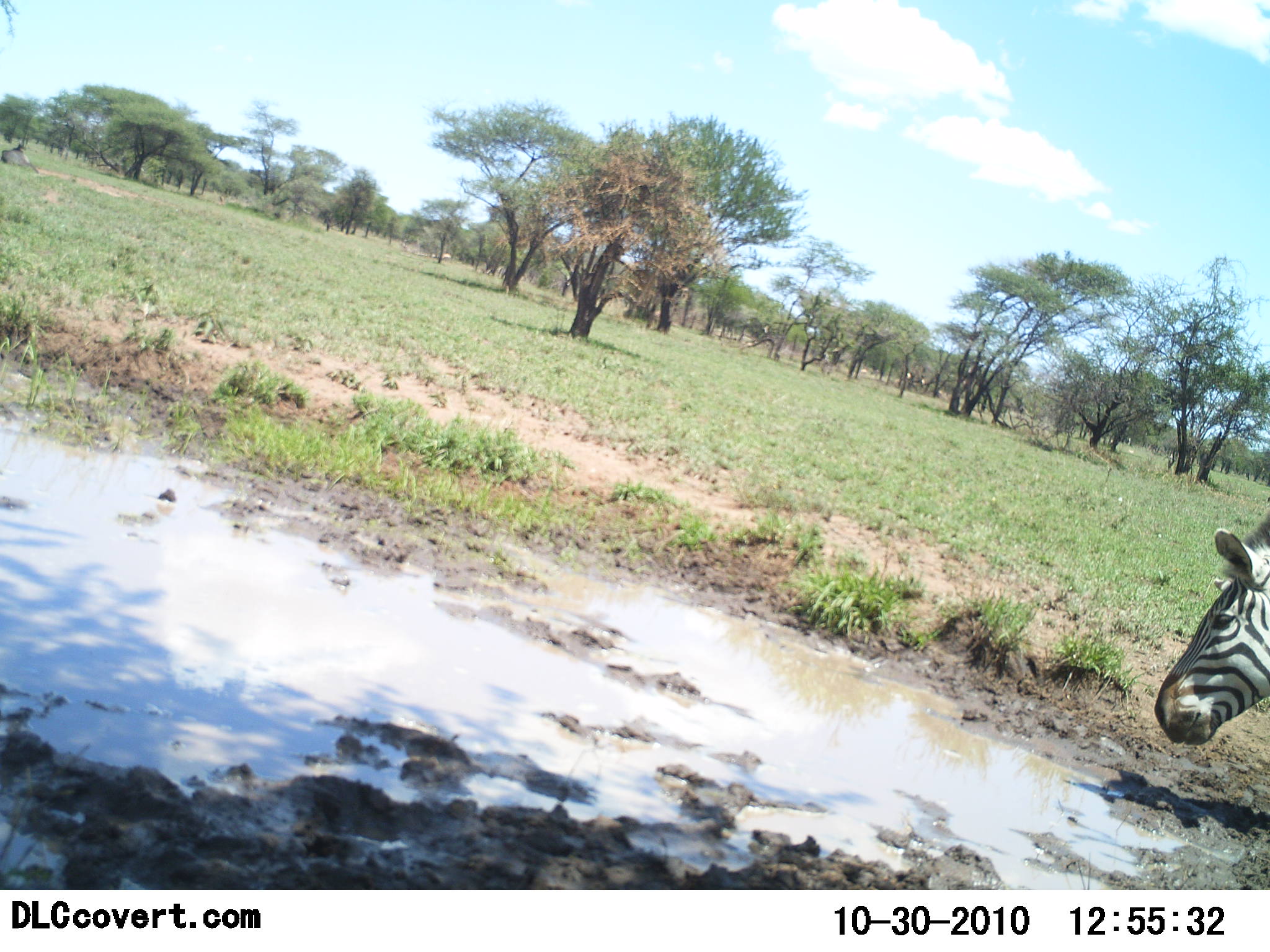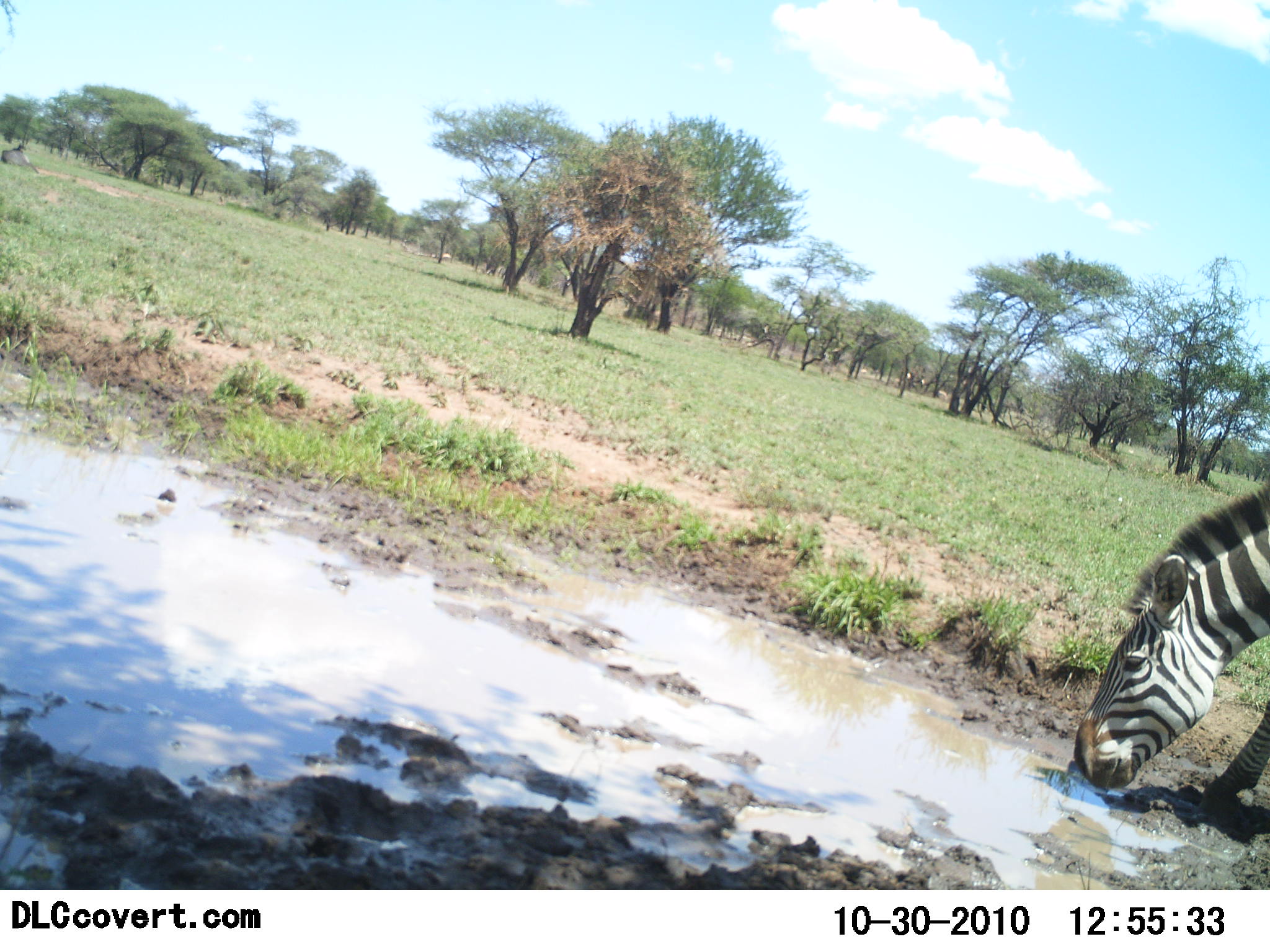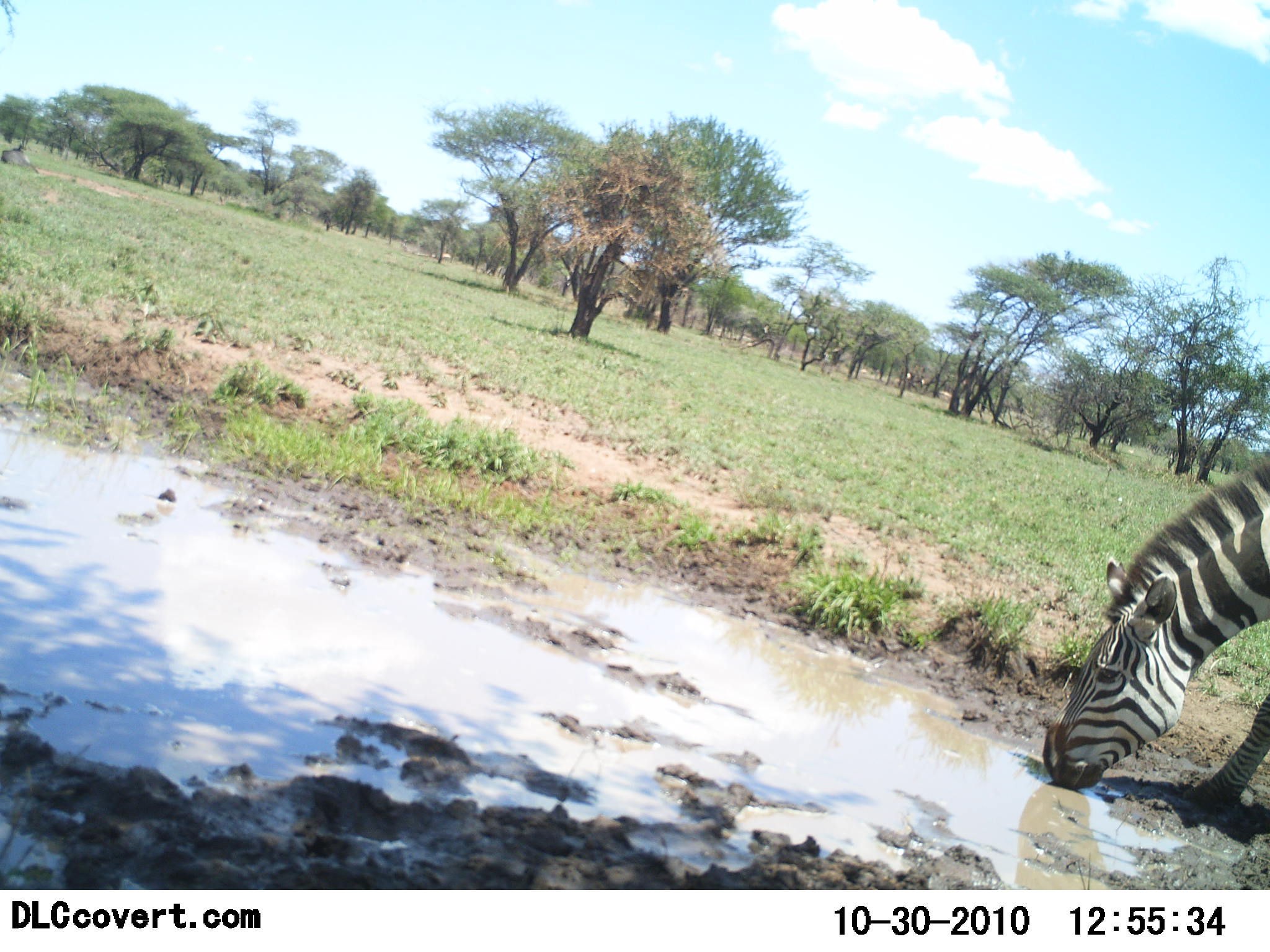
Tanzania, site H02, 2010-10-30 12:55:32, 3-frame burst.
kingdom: Animalia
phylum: Chordata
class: Mammalia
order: Perissodactyla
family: Equidae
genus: Equus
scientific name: Equus quagga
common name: plains zebra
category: zebra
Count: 1.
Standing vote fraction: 23%.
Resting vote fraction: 0%.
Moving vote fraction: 0%.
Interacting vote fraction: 0%.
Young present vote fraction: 0%.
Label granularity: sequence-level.